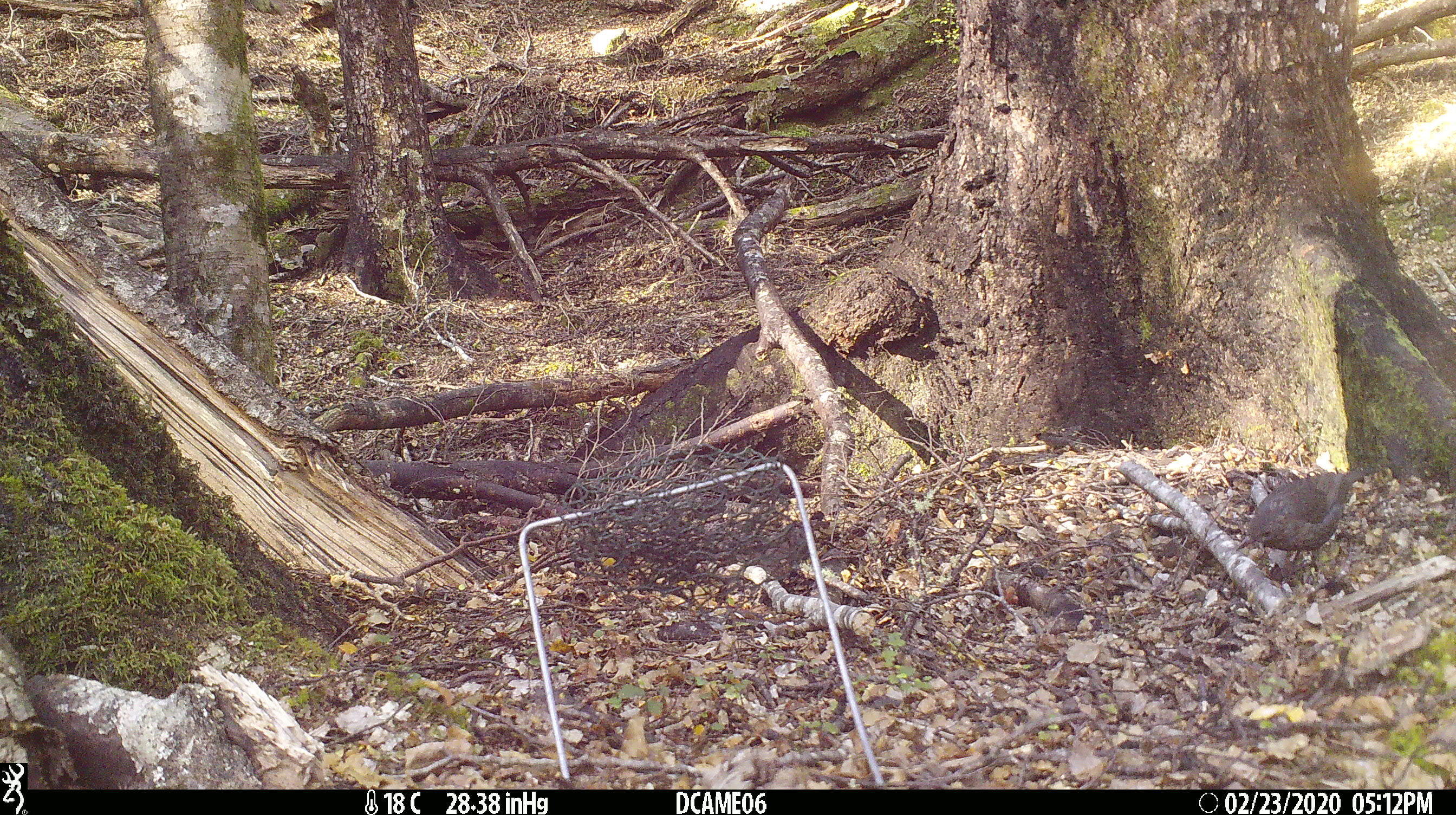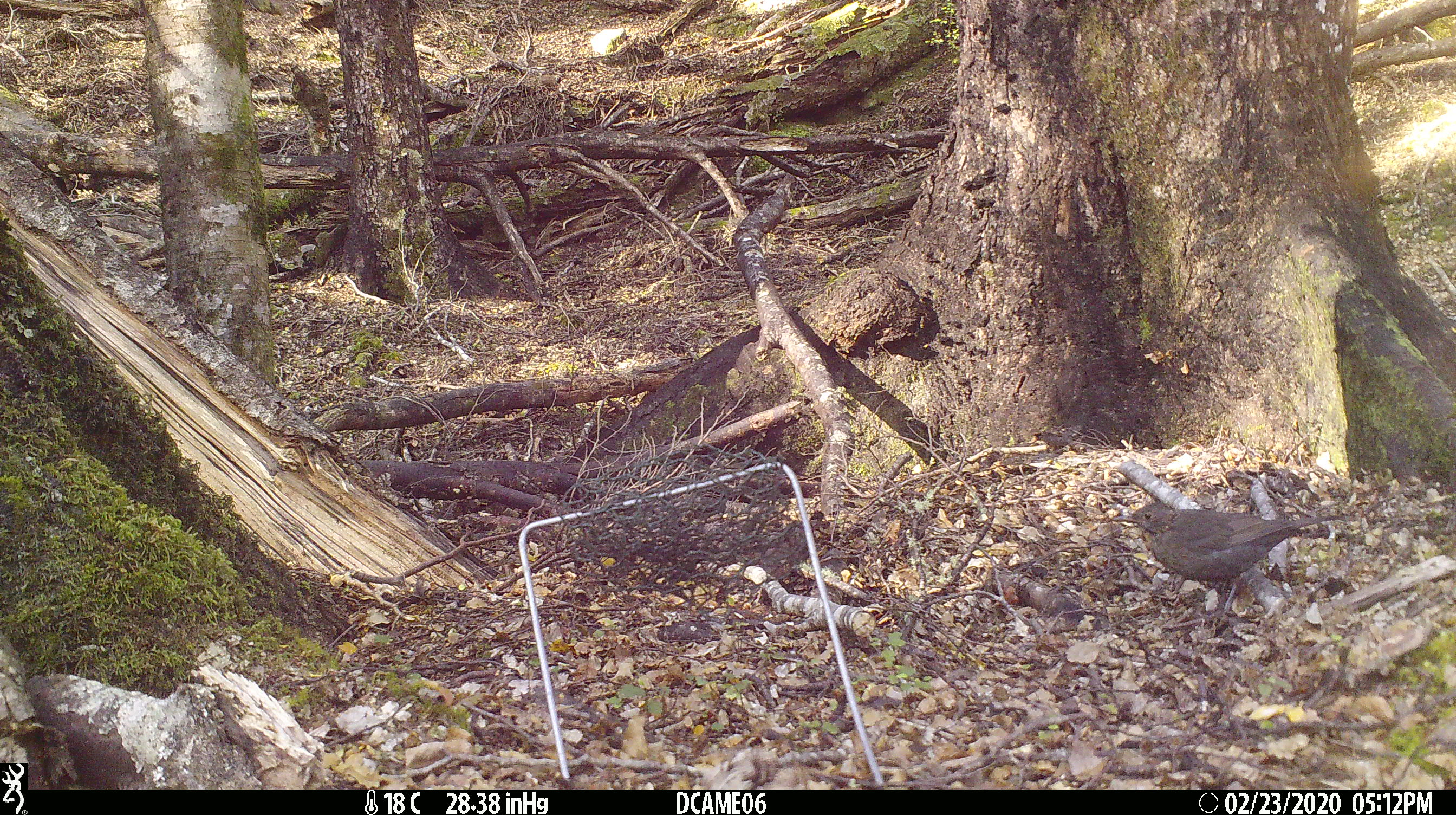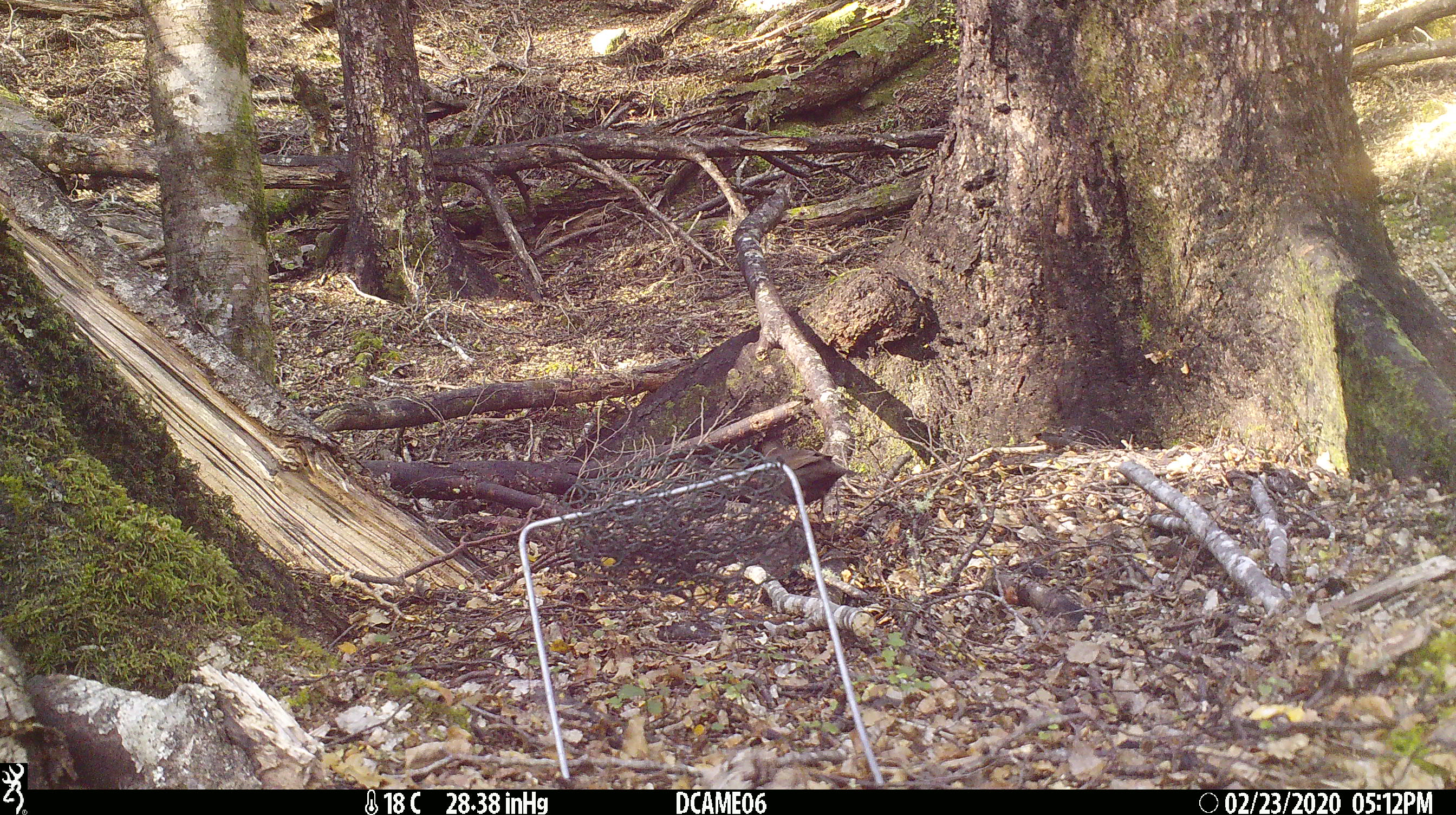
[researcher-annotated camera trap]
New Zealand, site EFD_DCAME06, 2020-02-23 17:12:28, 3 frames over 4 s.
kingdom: Animalia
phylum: Chordata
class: Aves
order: Passeriformes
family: Turdidae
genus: Turdus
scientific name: Turdus merula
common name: eurasian blackbird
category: blackbird